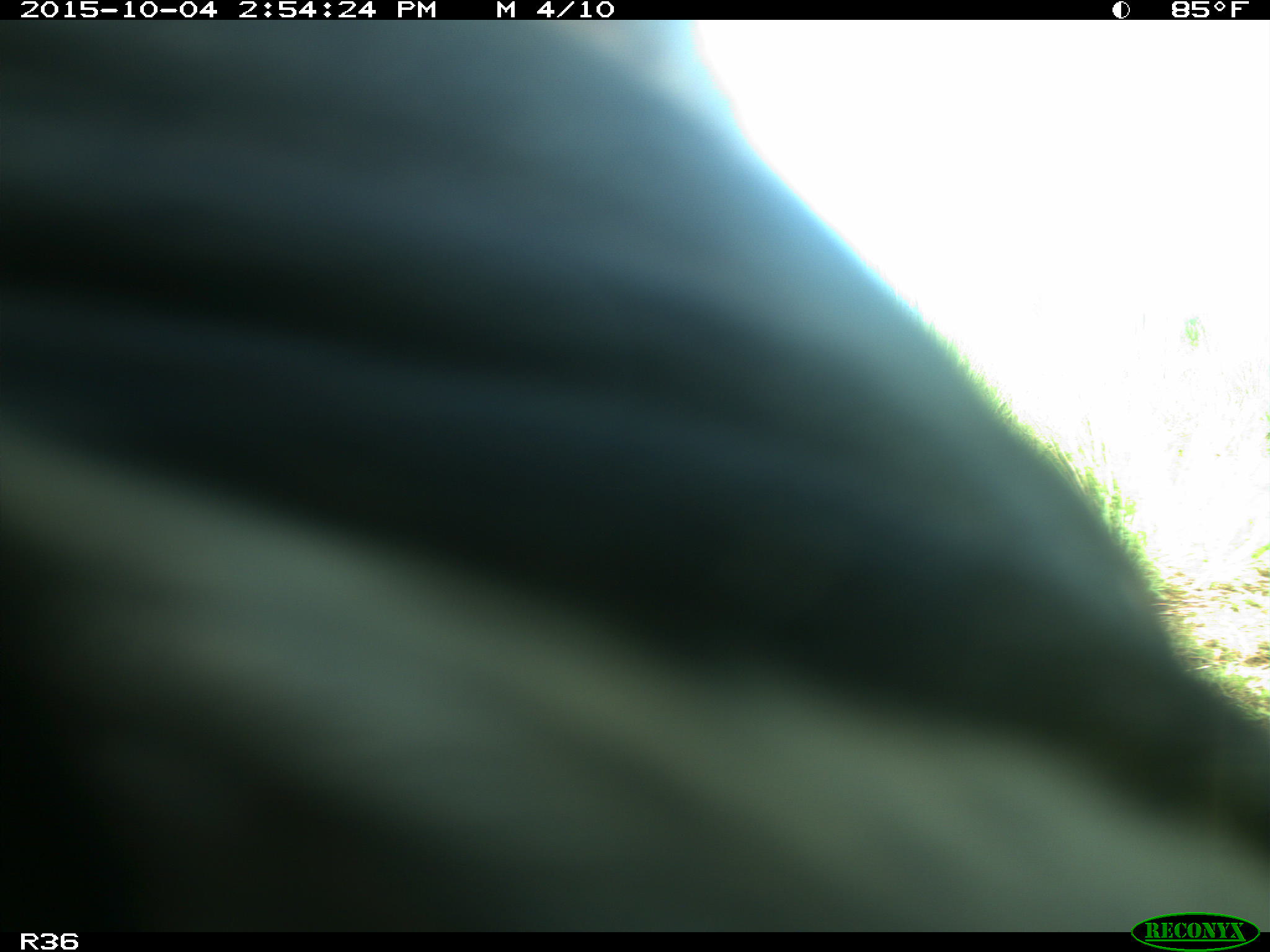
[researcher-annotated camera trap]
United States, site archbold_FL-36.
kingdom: Animalia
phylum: Chordata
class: Mammalia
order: Artiodactyla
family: Bovidae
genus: Bos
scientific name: Bos taurus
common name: domestic cow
Bos taurus (domestic cow).